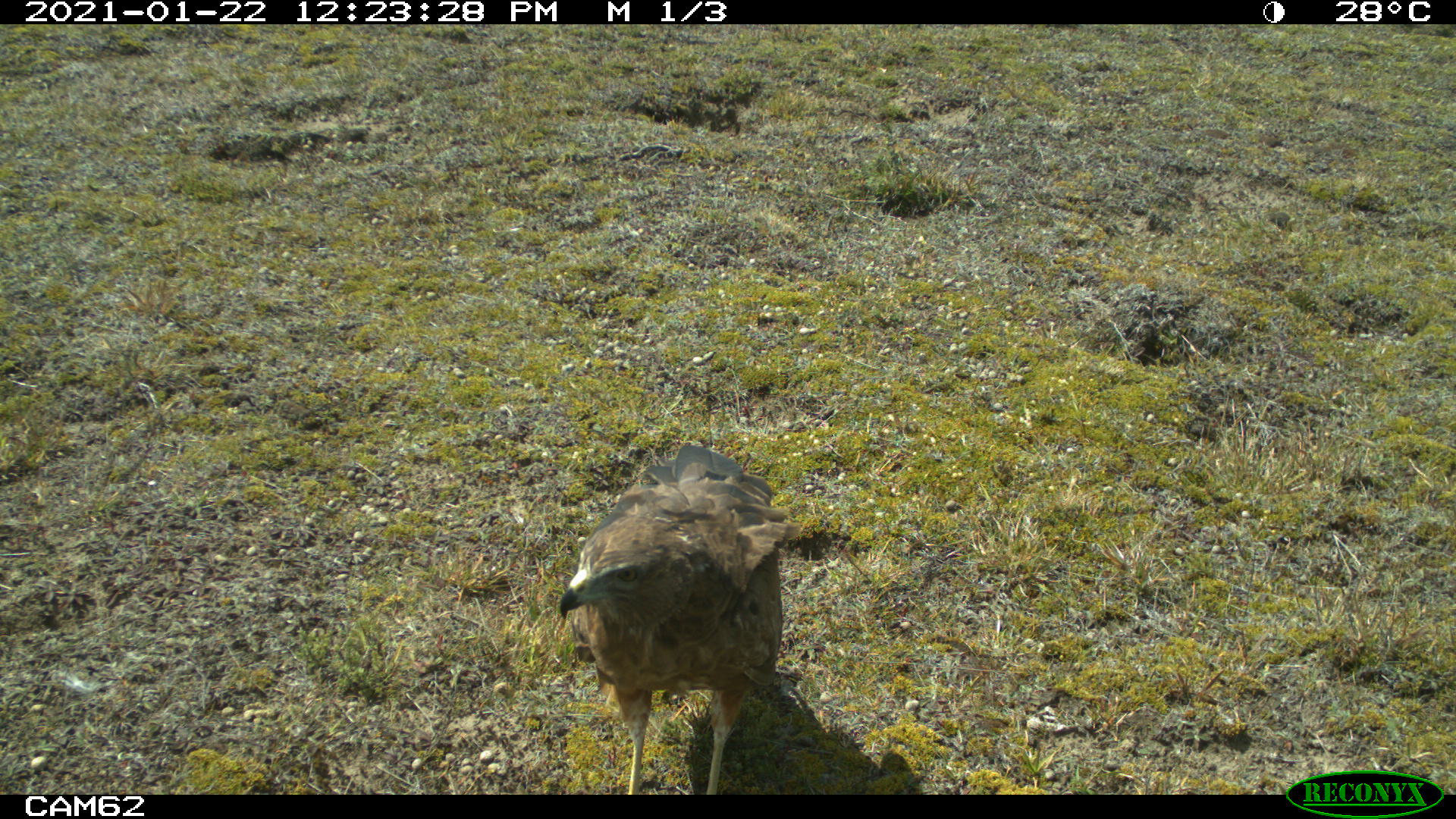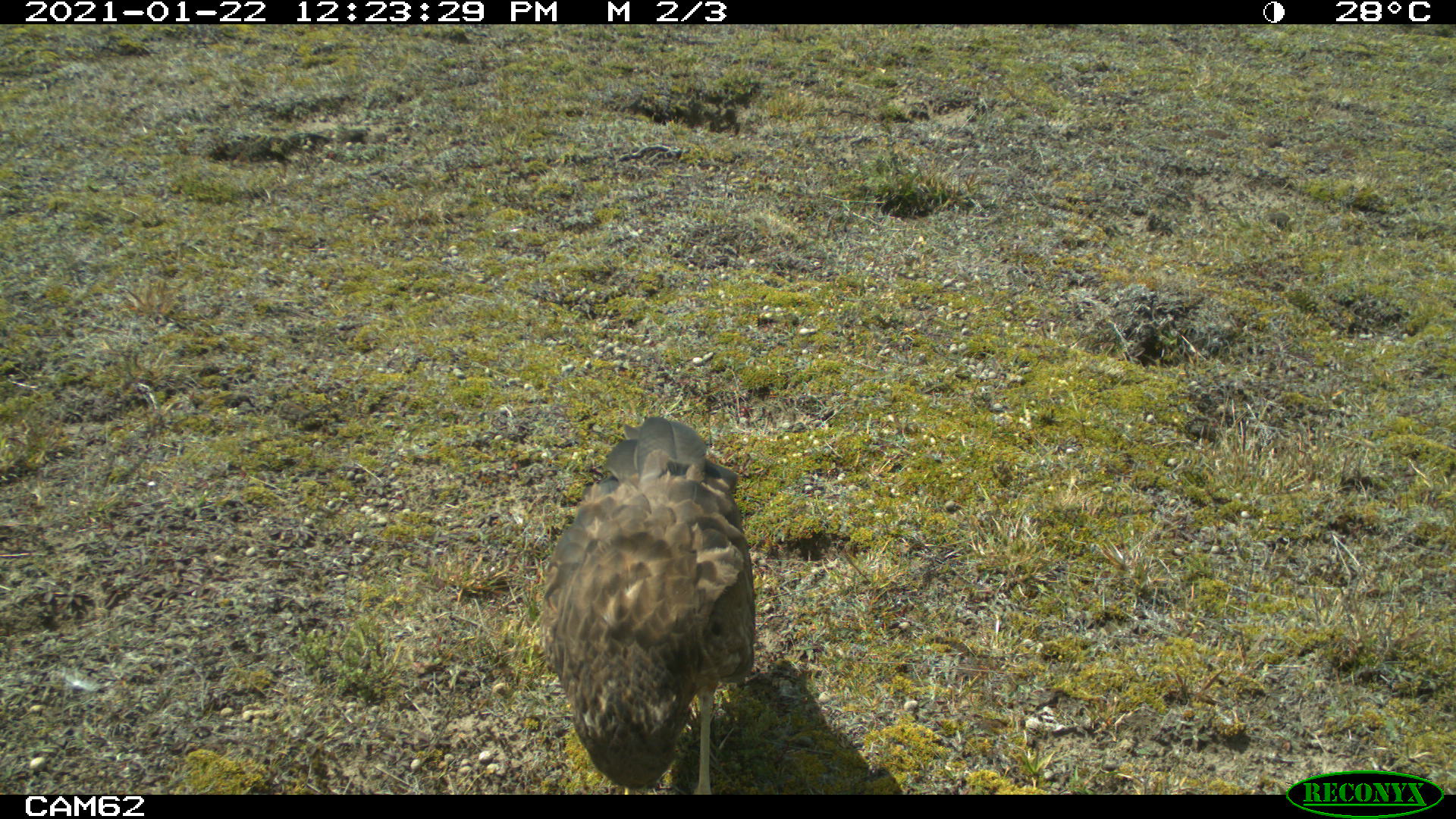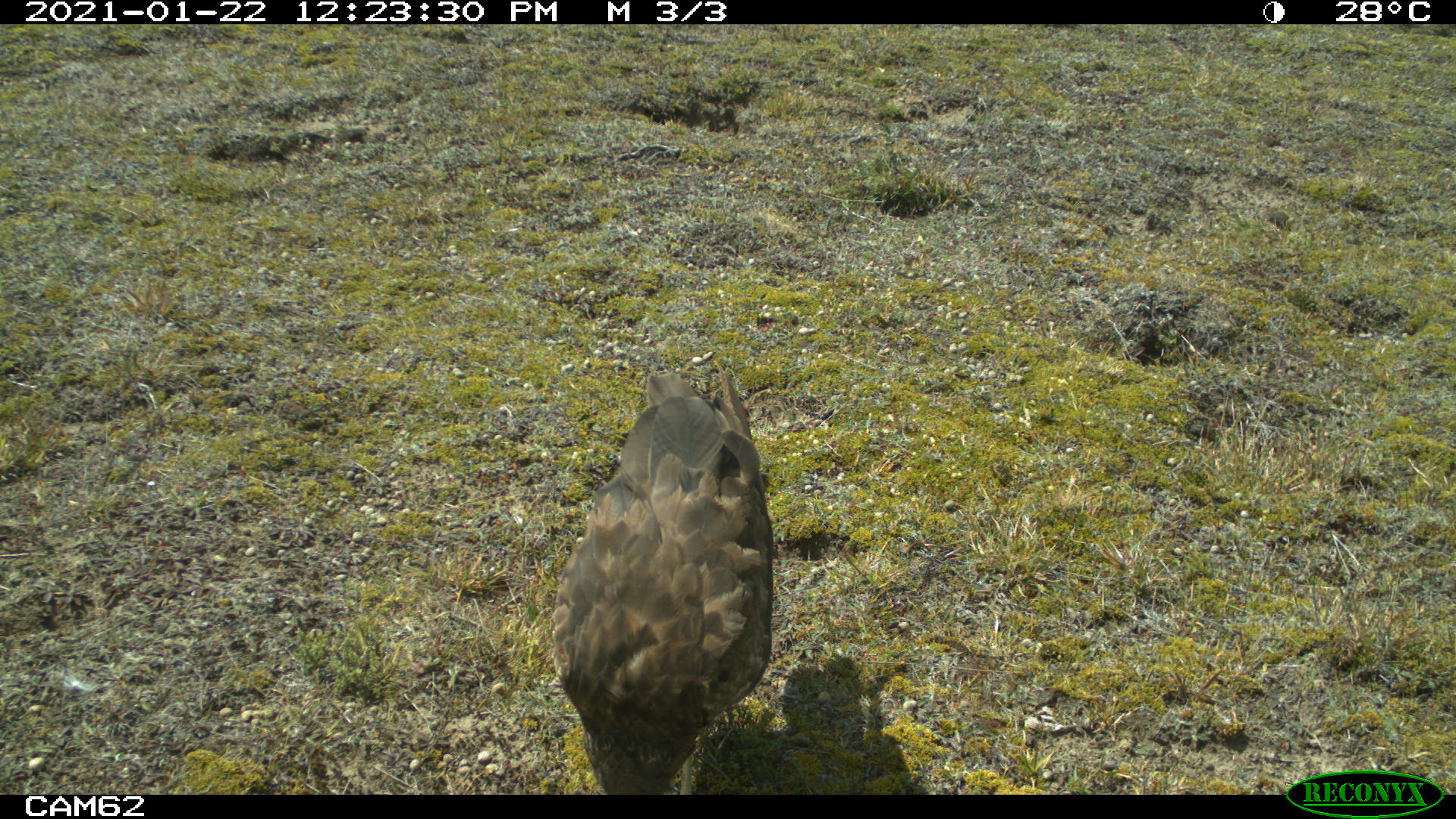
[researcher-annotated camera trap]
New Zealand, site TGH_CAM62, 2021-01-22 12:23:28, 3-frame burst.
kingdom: Animalia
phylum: Chordata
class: Aves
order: Accipitriformes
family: Accipitridae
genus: Circus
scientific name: Circus approximans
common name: swamp harrier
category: harrier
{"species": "harrier (swamp harrier) (Circus approximans)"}